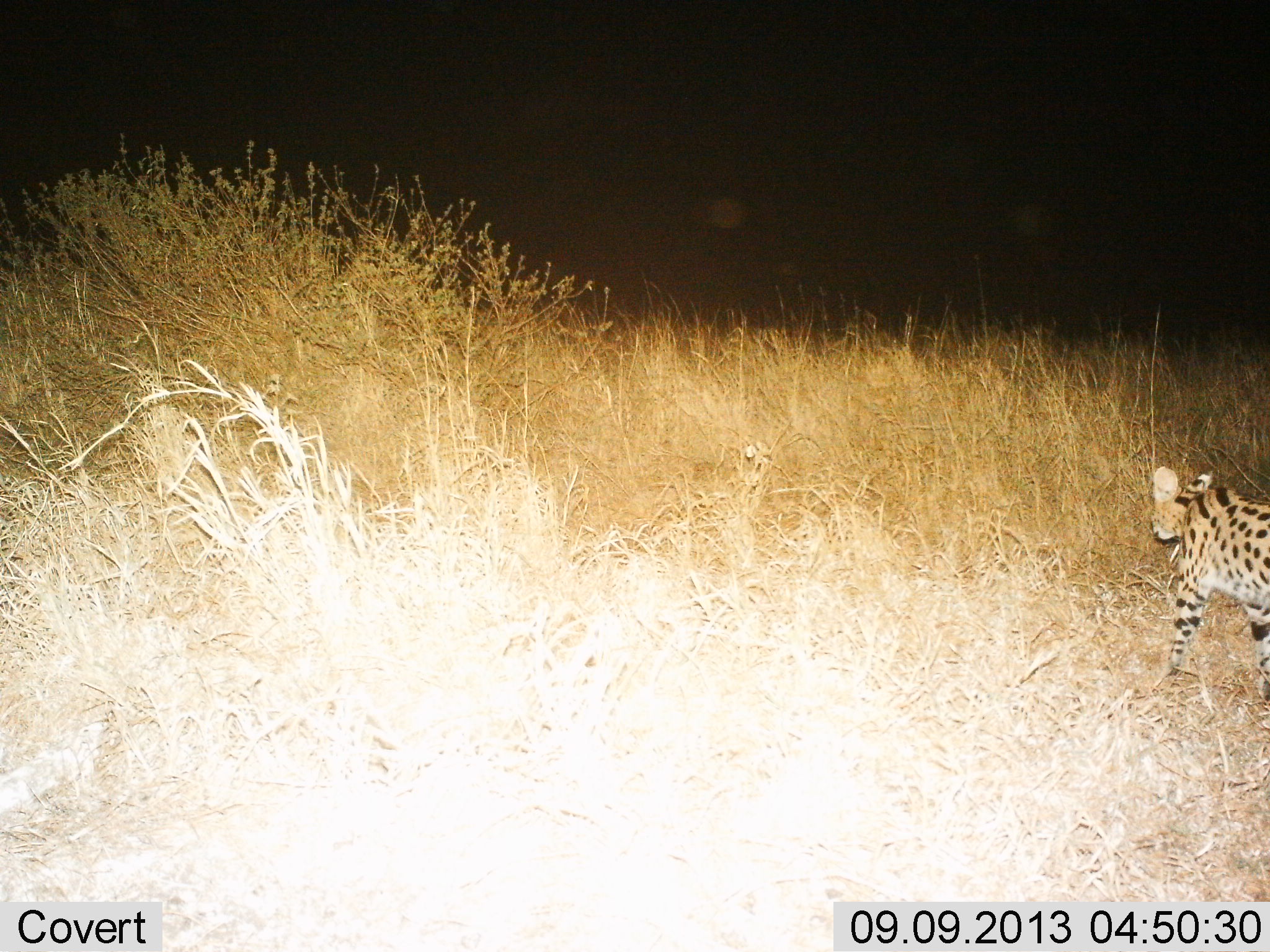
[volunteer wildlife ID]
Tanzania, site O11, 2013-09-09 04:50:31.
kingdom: Animalia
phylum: Chordata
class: Mammalia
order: Carnivora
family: Felidae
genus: Leptailurus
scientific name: Leptailurus serval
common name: serval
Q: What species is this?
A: Serval (Leptailurus serval).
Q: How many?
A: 1.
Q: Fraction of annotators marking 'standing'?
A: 10%.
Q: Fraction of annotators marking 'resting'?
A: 0%.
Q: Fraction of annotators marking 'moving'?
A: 90%.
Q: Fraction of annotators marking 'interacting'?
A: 0%.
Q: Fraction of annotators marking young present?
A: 0%.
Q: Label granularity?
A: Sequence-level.